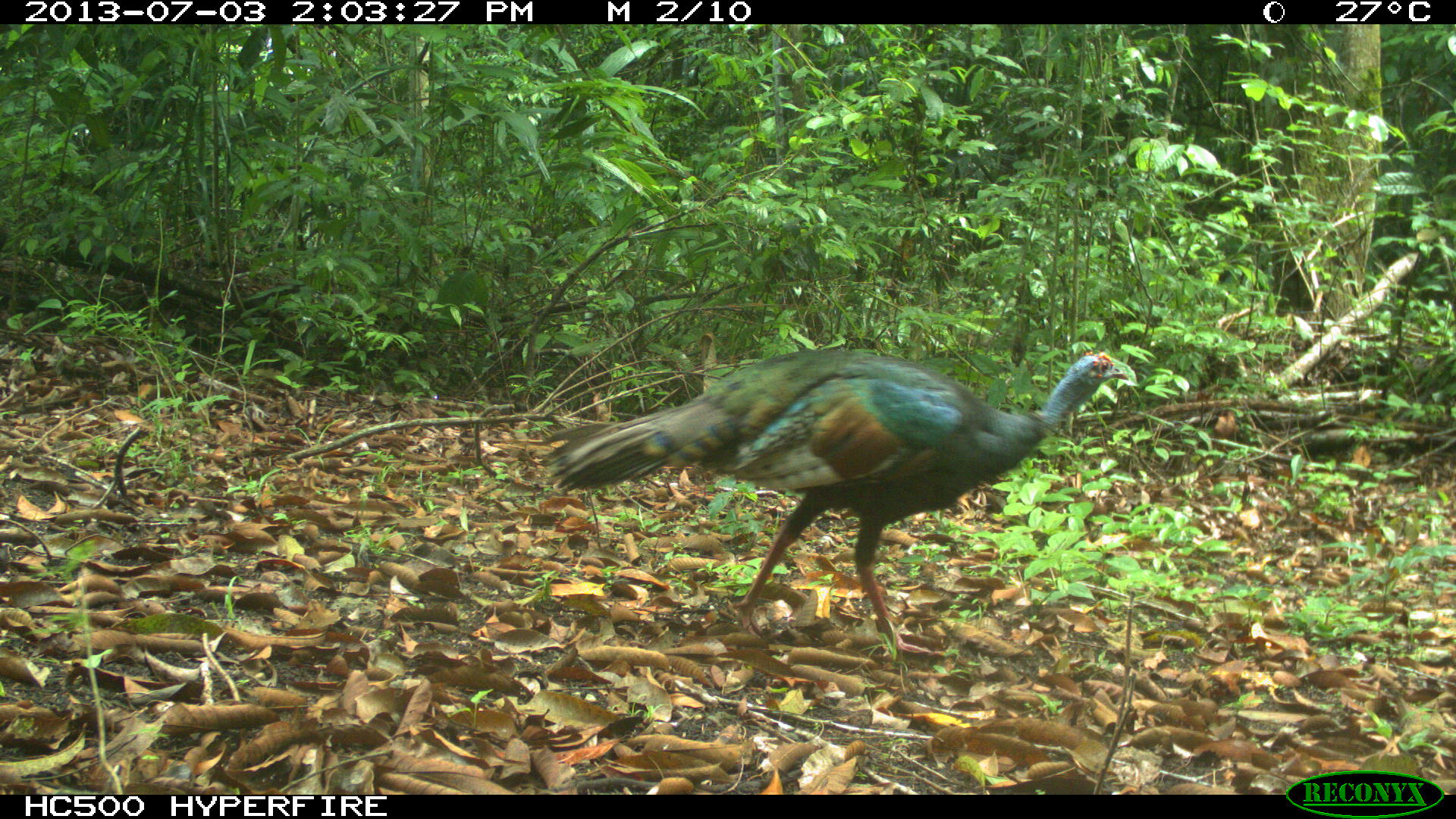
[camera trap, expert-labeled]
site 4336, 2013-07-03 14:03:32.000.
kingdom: Animalia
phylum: Chordata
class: Aves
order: Galliformes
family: Phasianidae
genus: Meleagris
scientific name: Meleagris ocellata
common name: ocellated turkey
Meleagris ocellata (ocellated turkey), count 1, sex female.